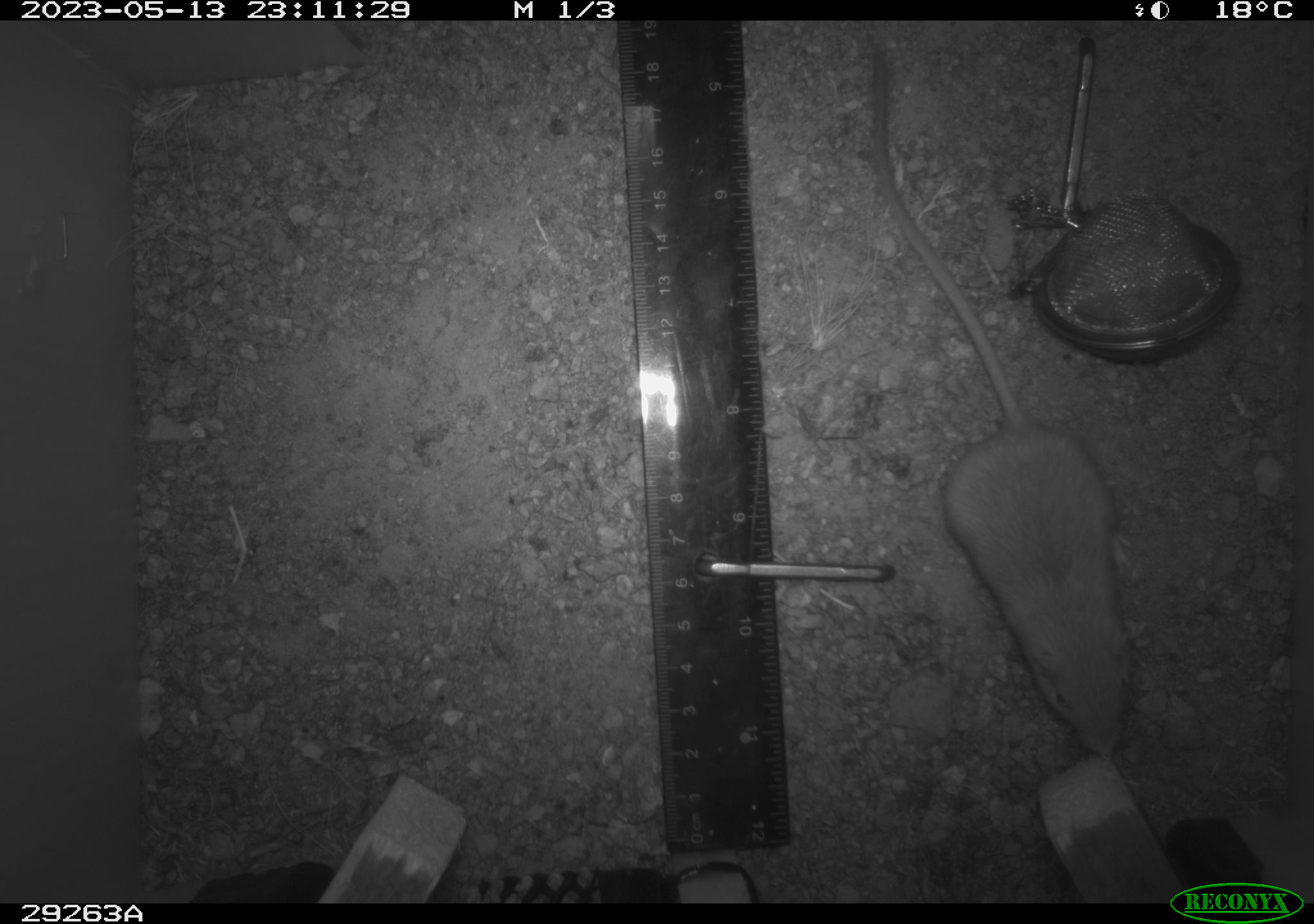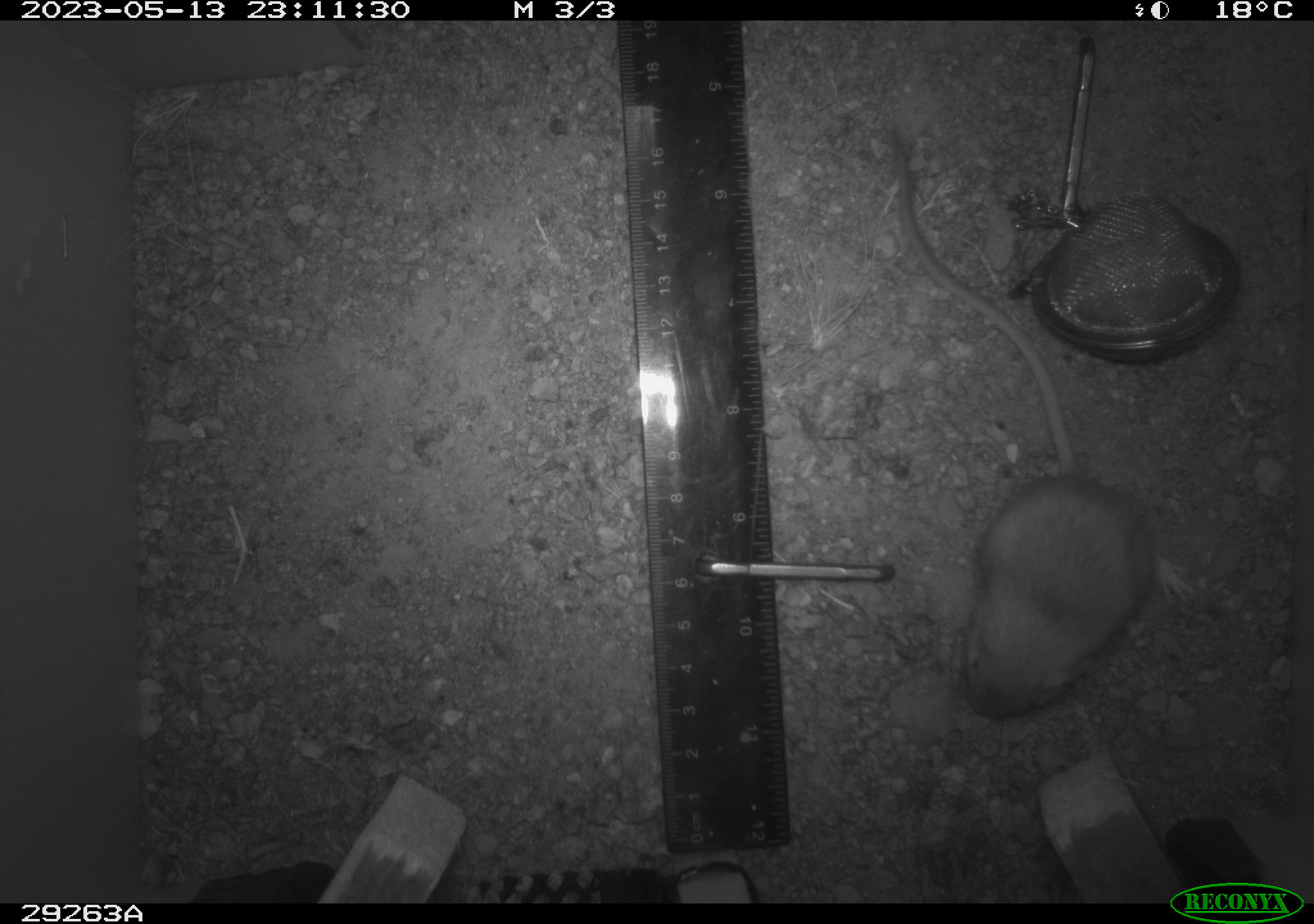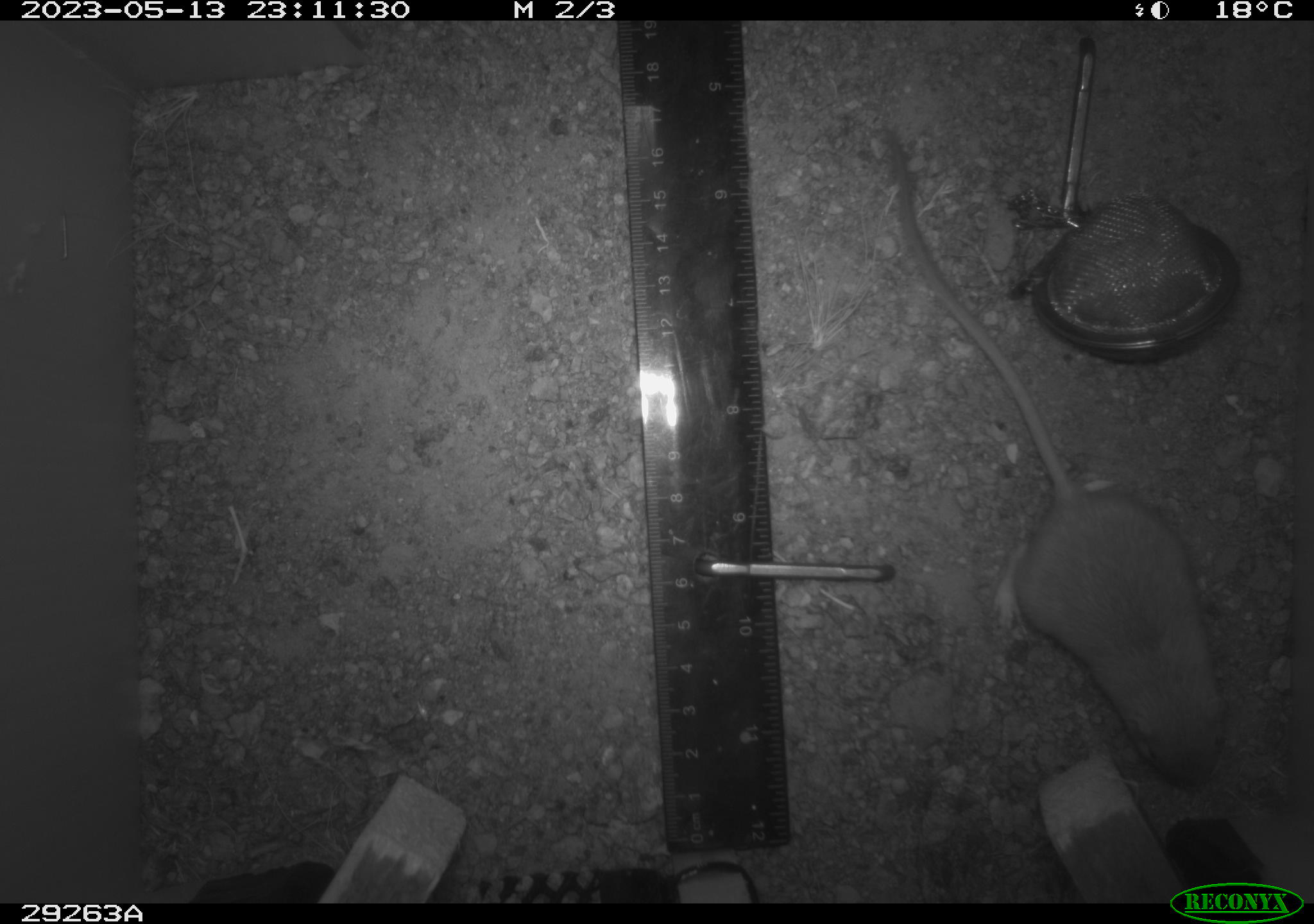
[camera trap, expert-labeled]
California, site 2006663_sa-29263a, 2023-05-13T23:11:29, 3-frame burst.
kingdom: Animalia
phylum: Chordata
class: Mammalia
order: Rodentia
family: Heteromyidae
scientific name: Heteromyidae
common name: kangaroo rats and pocket mice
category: heteromyidae family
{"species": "heteromyidae family (kangaroo rats and pocket mice) (Heteromyidae)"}